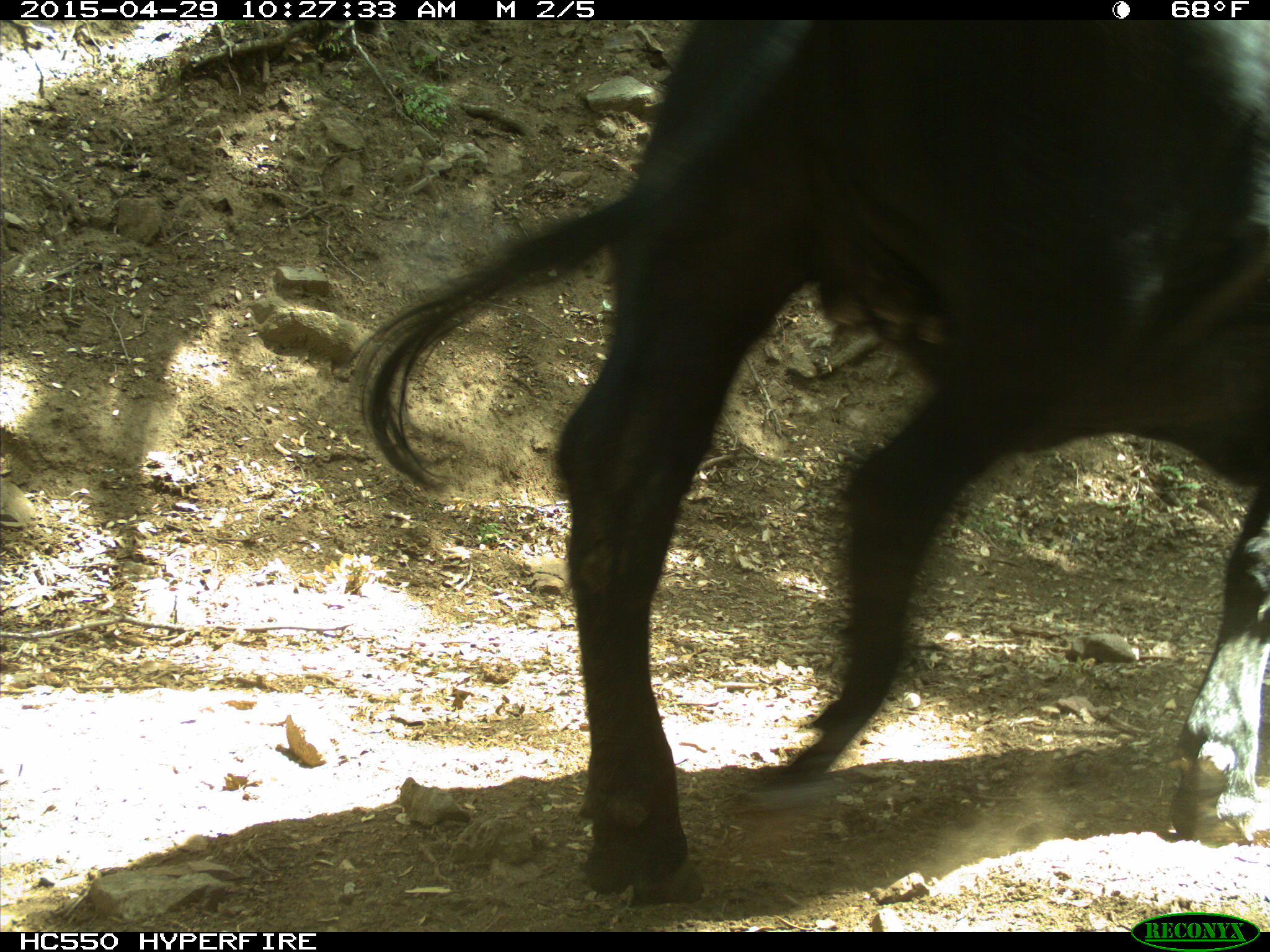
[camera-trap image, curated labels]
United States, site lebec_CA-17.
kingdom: Animalia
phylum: Chordata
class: Mammalia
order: Artiodactyla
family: Bovidae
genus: Bos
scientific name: Bos taurus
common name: domestic cow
Bos taurus (domestic cow).